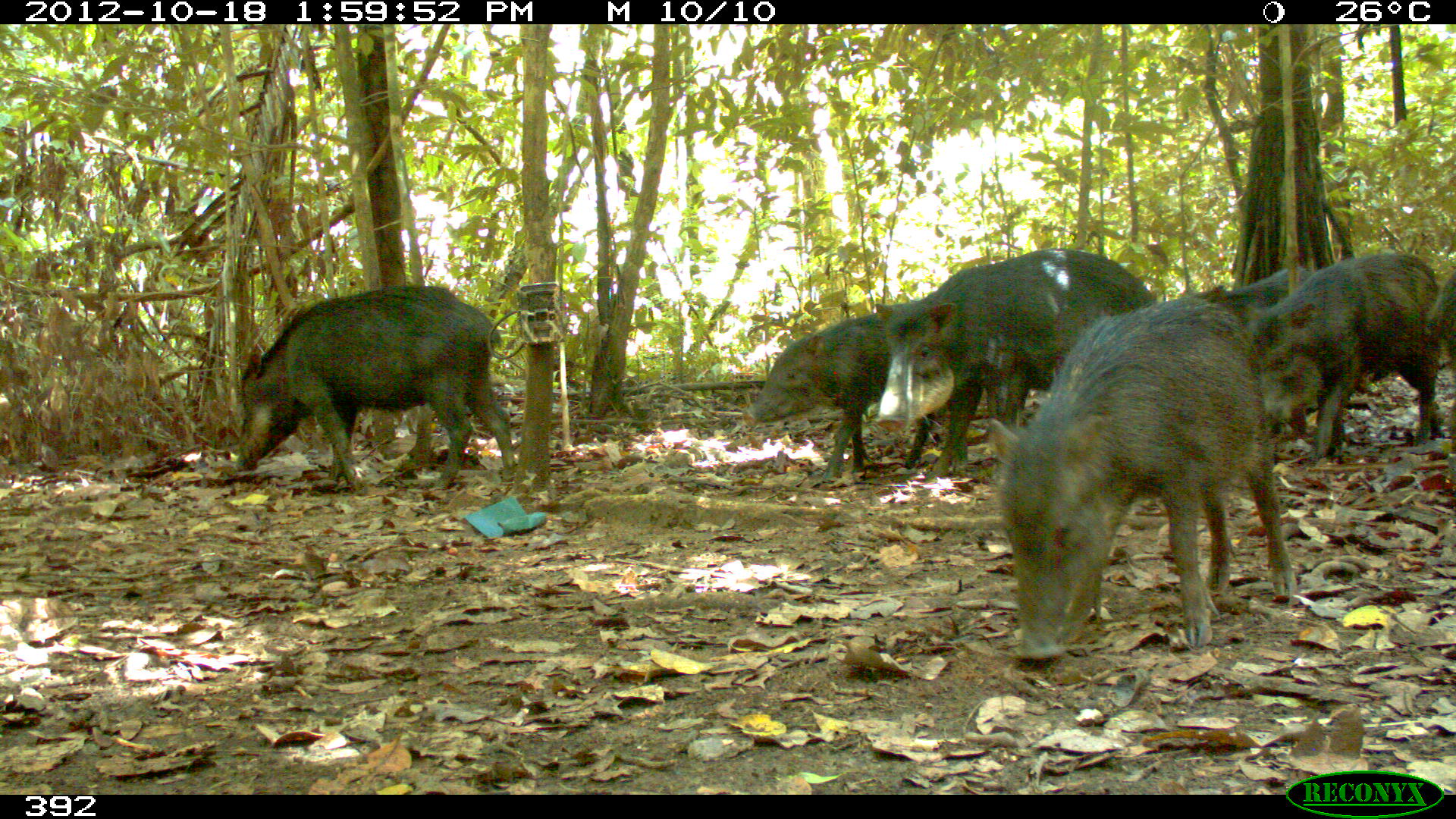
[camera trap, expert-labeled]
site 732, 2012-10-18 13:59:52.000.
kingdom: Animalia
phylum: Chordata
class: Mammalia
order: Artiodactyla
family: Tayassuidae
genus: Tayassu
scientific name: Tayassu pecari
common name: white-lipped peccary